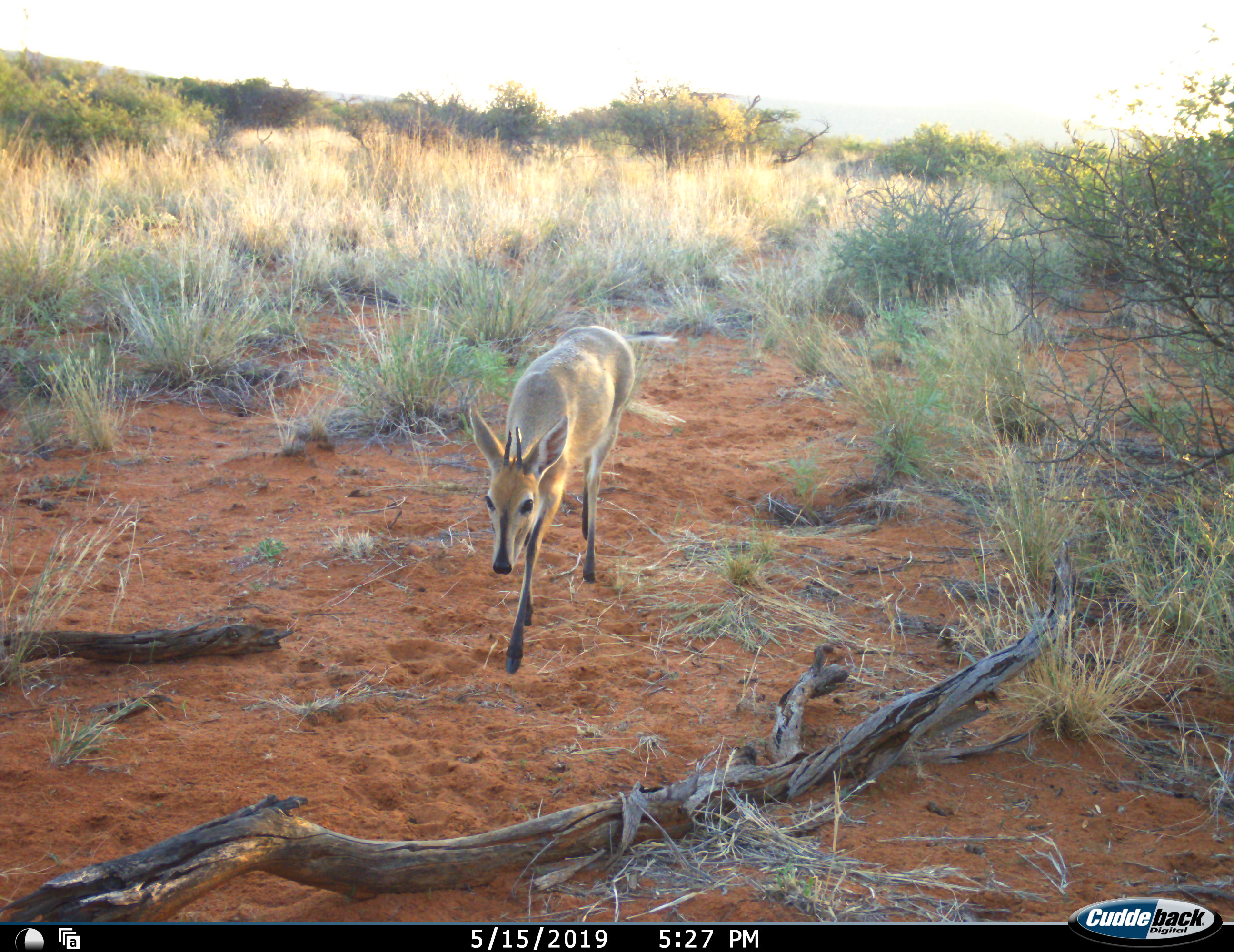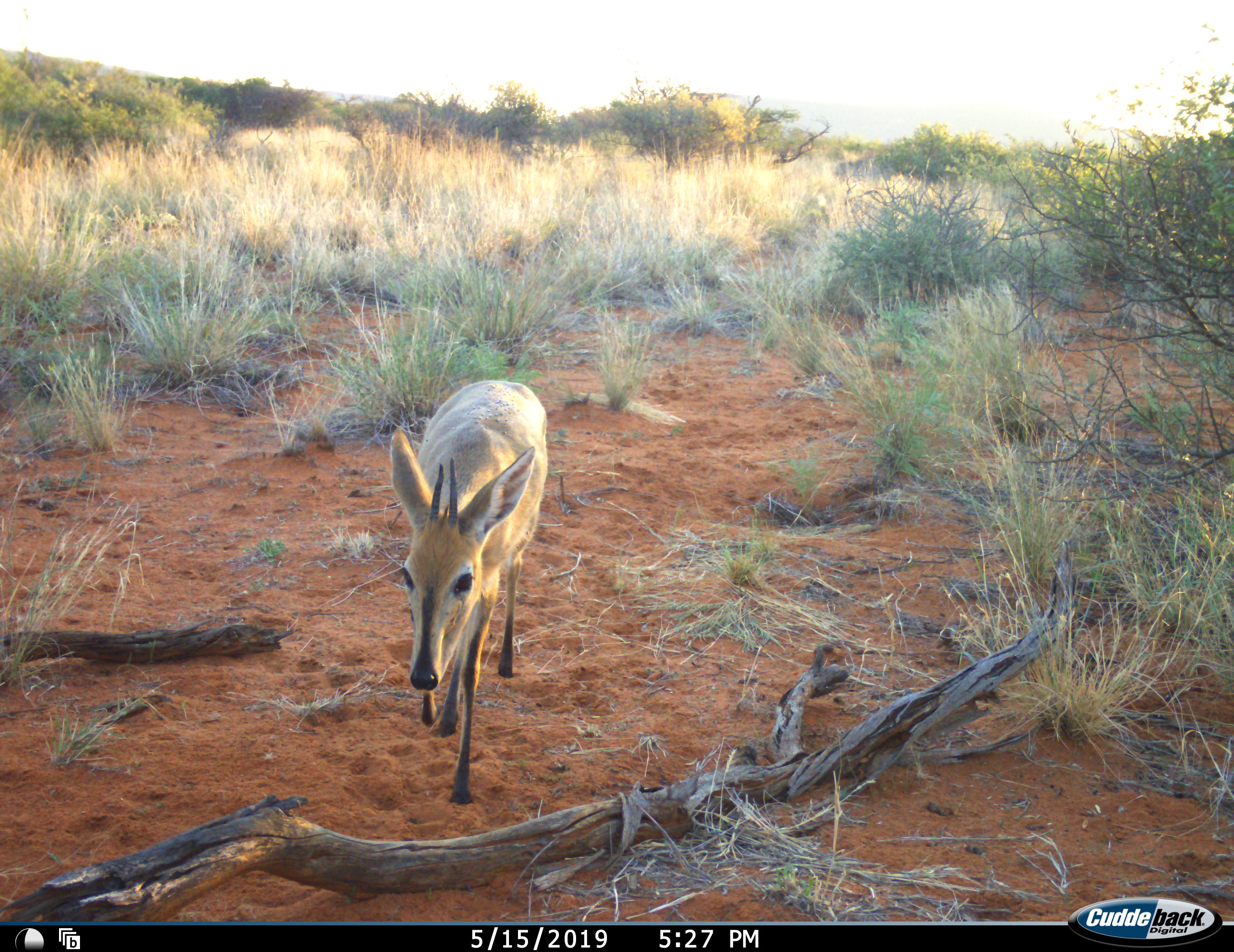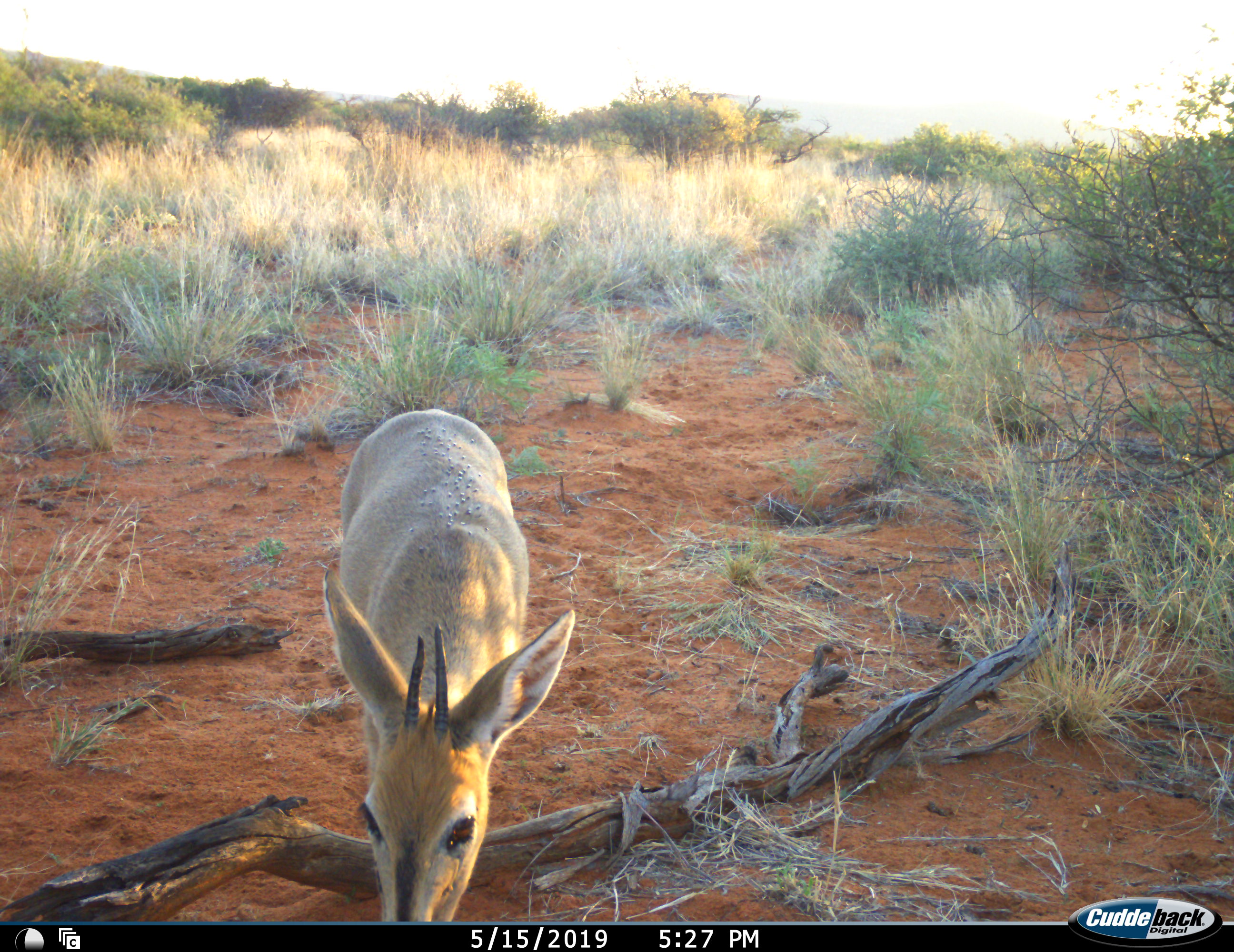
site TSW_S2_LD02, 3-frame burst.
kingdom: Animalia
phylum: Chordata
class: Mammalia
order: Artiodactyla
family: Bovidae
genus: Sylvicapra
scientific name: Sylvicapra grimmia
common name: common duiker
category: duikercommongrey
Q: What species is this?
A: Duikercommongrey (common duiker) (Sylvicapra grimmia).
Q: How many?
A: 1.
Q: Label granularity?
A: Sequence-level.